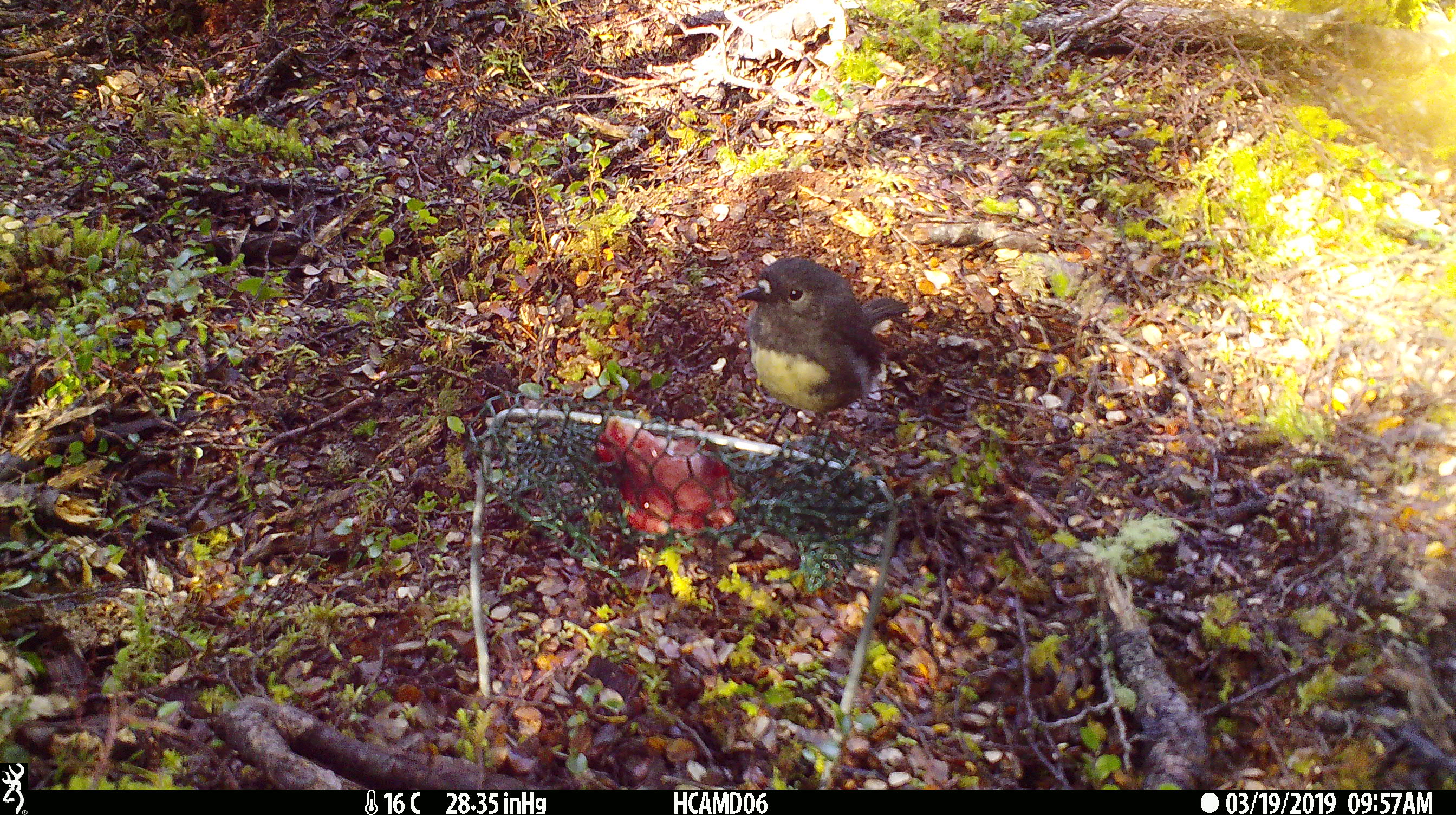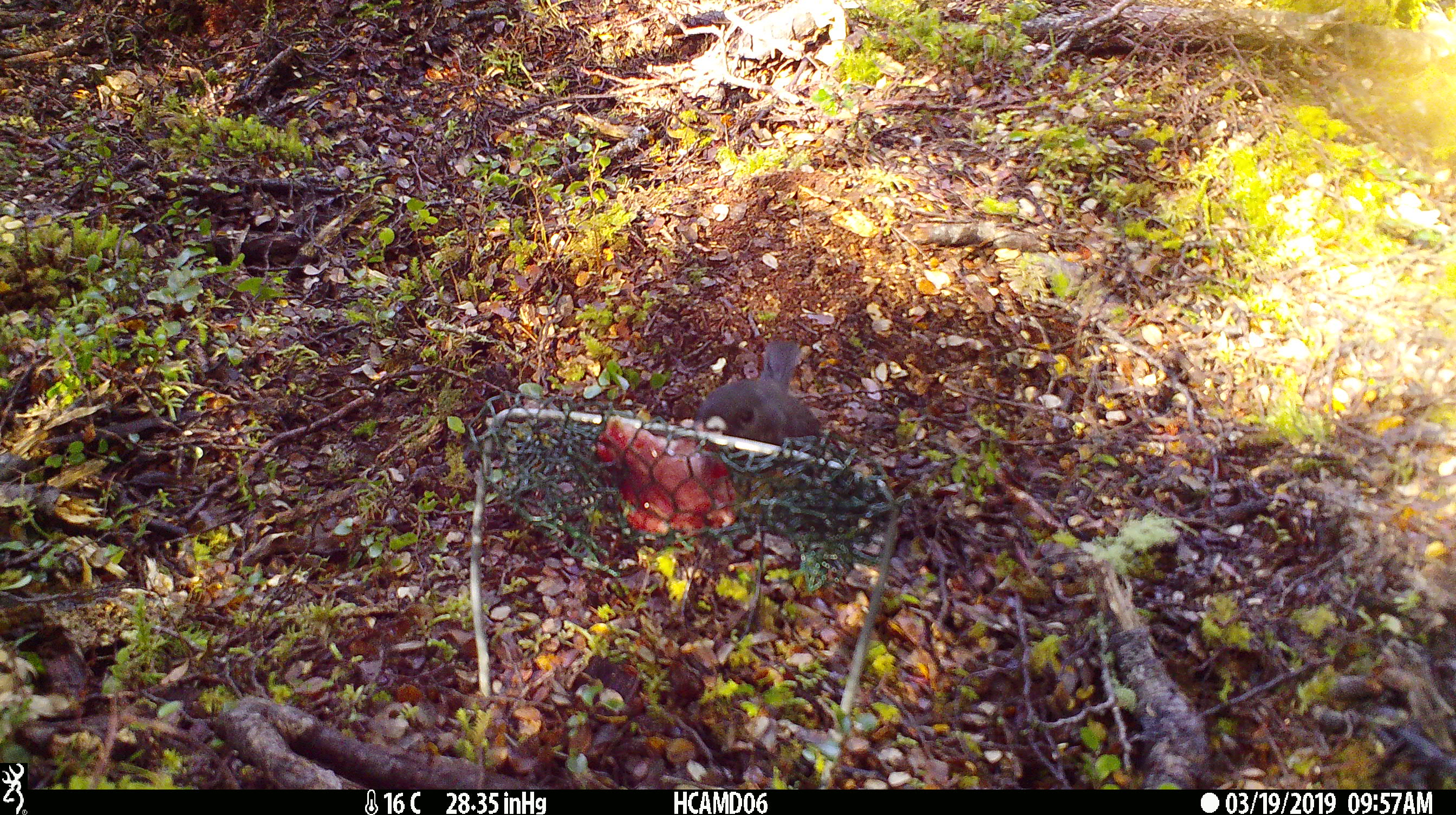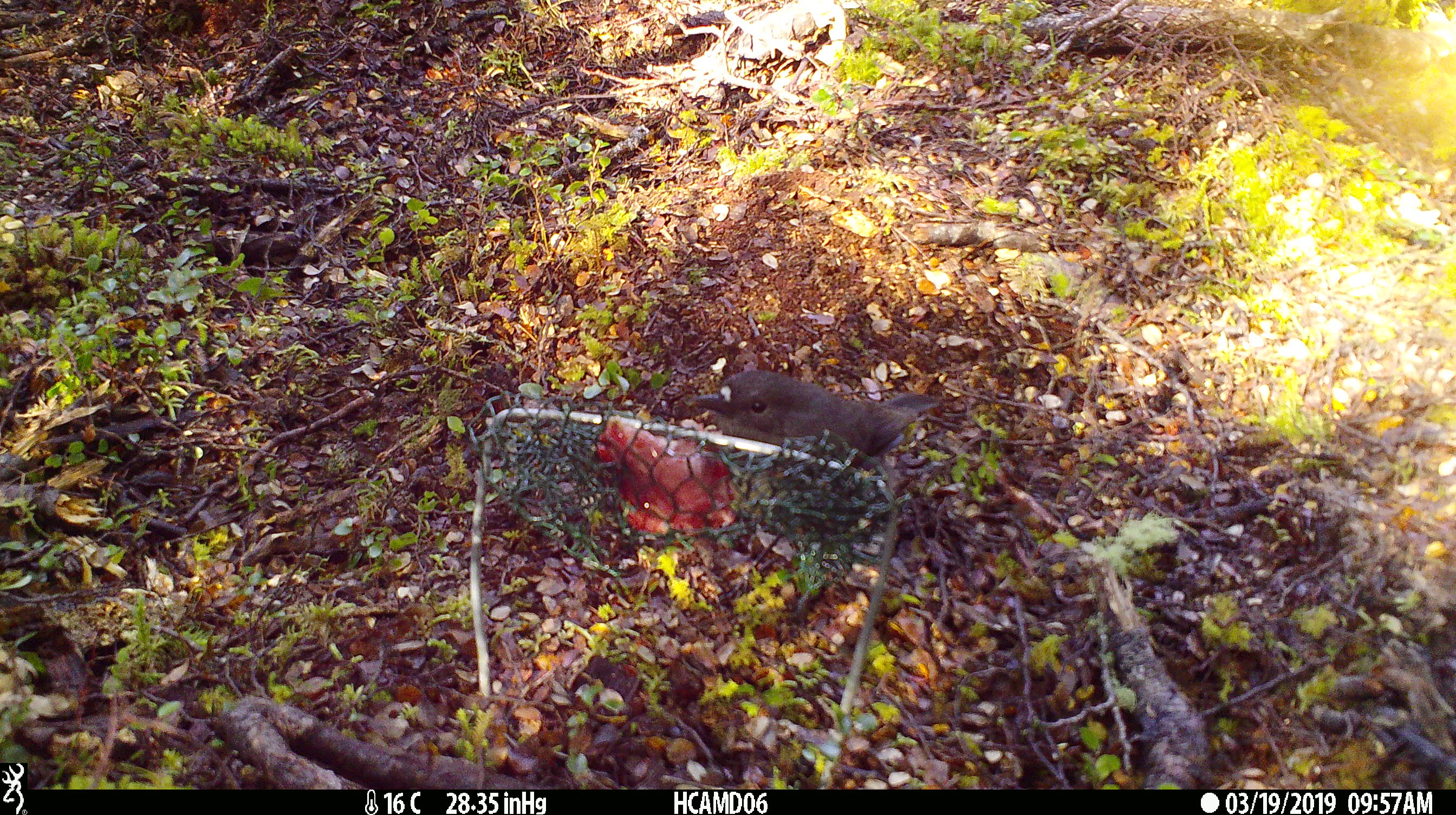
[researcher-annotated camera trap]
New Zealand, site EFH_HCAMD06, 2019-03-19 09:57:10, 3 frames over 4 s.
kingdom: Animalia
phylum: Chordata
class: Aves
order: Passeriformes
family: Petroicidae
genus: Petroica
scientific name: Petroica australis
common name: new zealand robin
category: robin